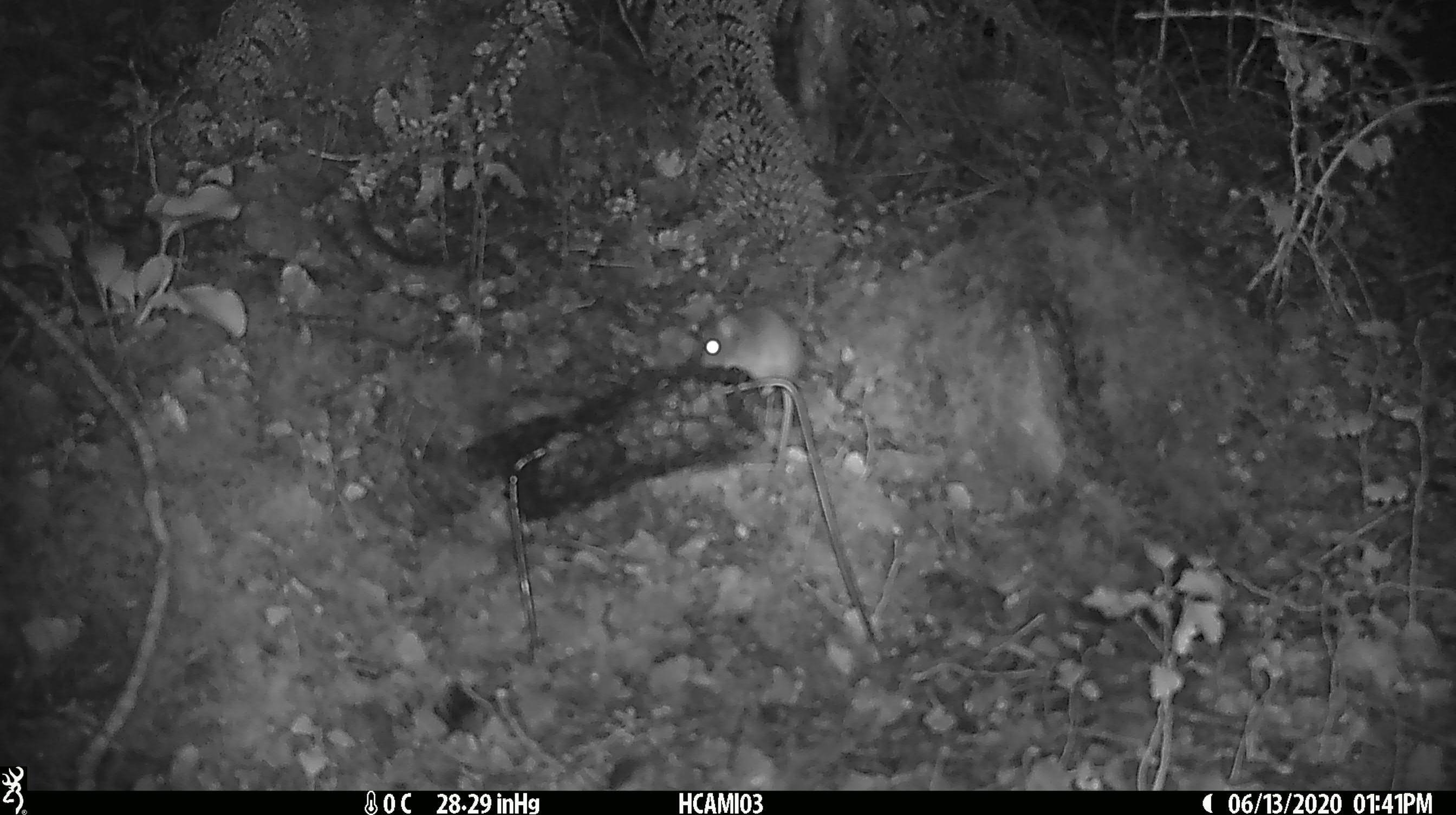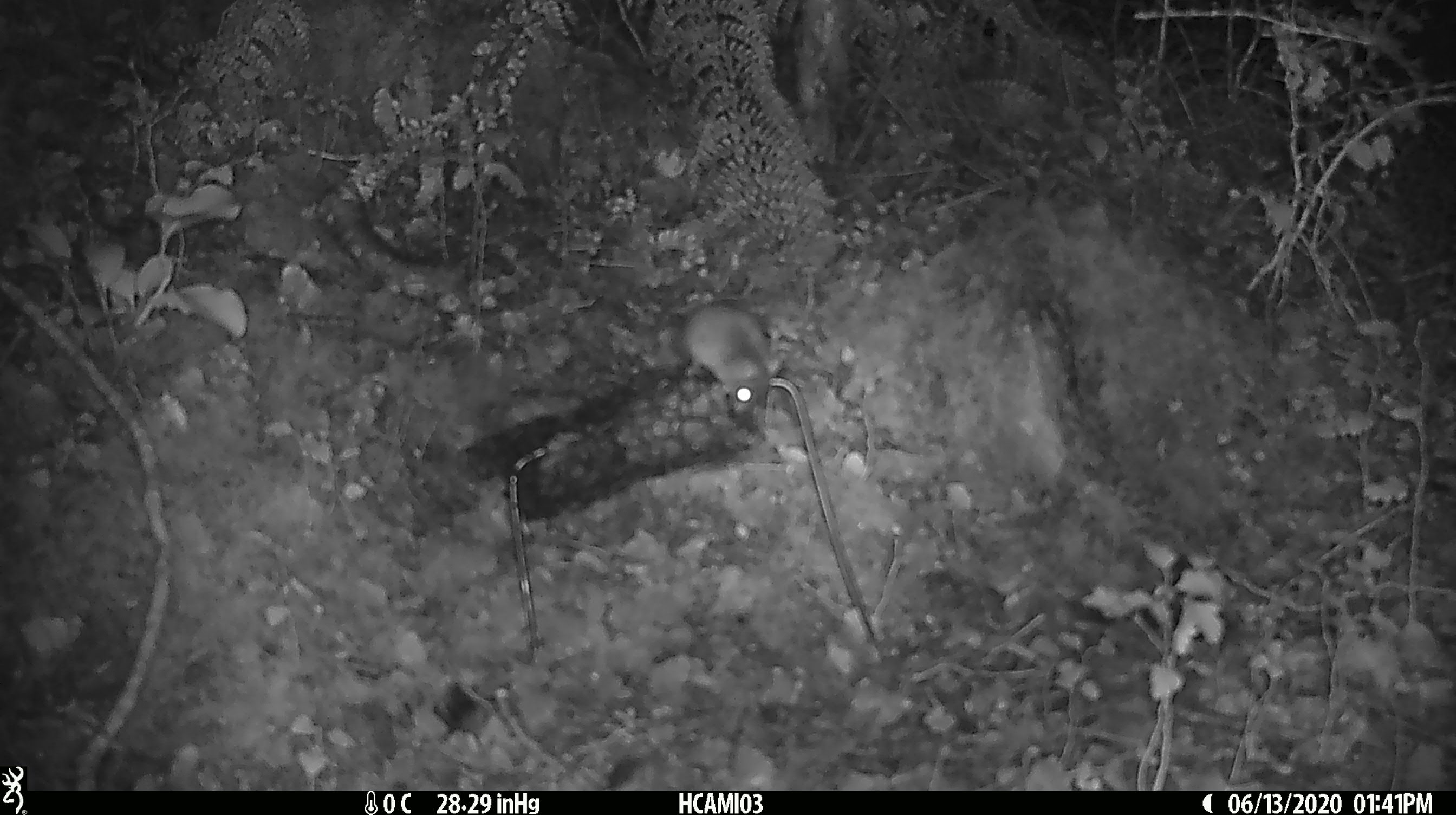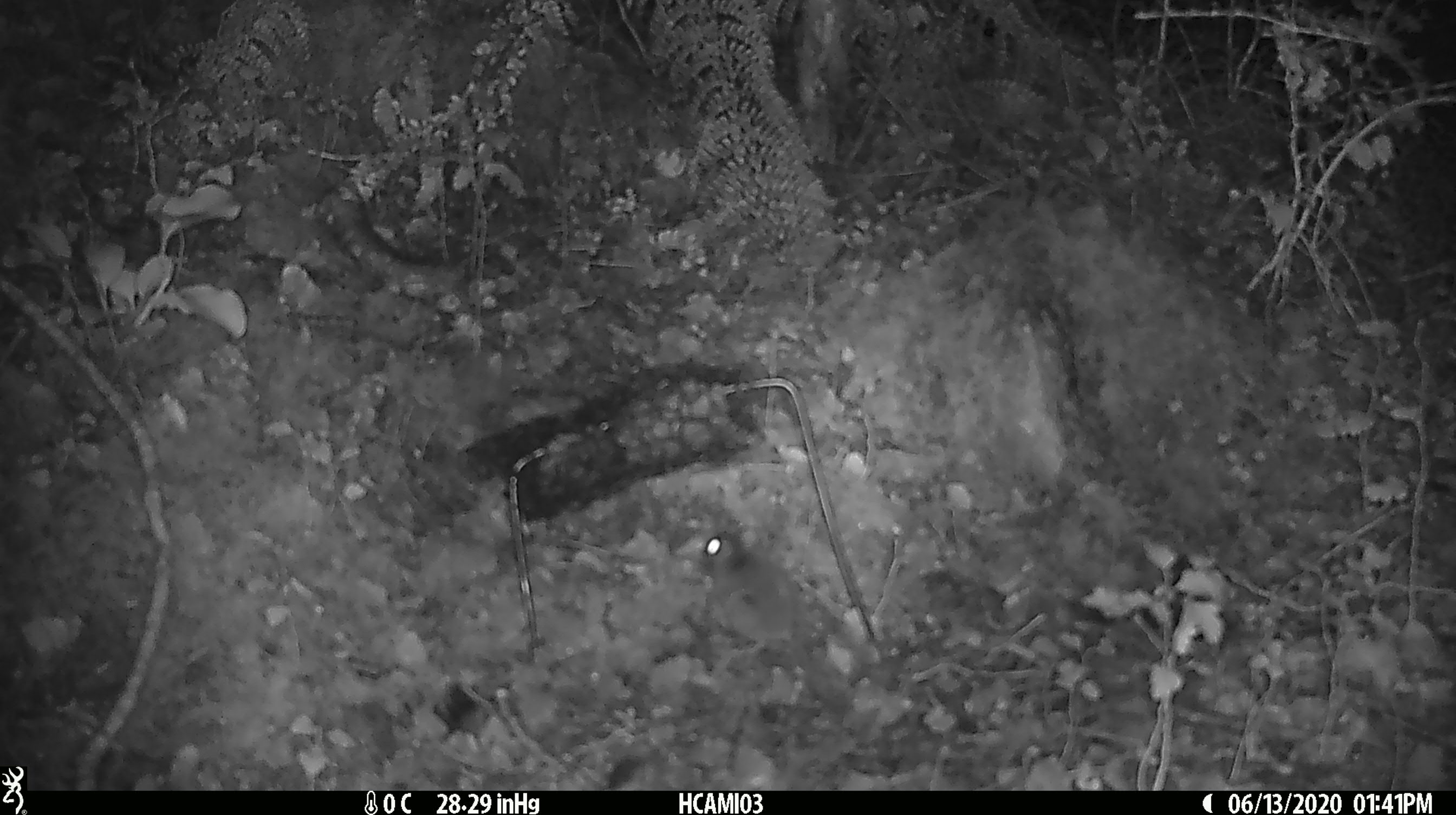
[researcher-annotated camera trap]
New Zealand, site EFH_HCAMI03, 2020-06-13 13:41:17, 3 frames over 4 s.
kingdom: Animalia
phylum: Chordata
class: Mammalia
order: Rodentia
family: Muridae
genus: Mus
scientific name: Mus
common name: mouse